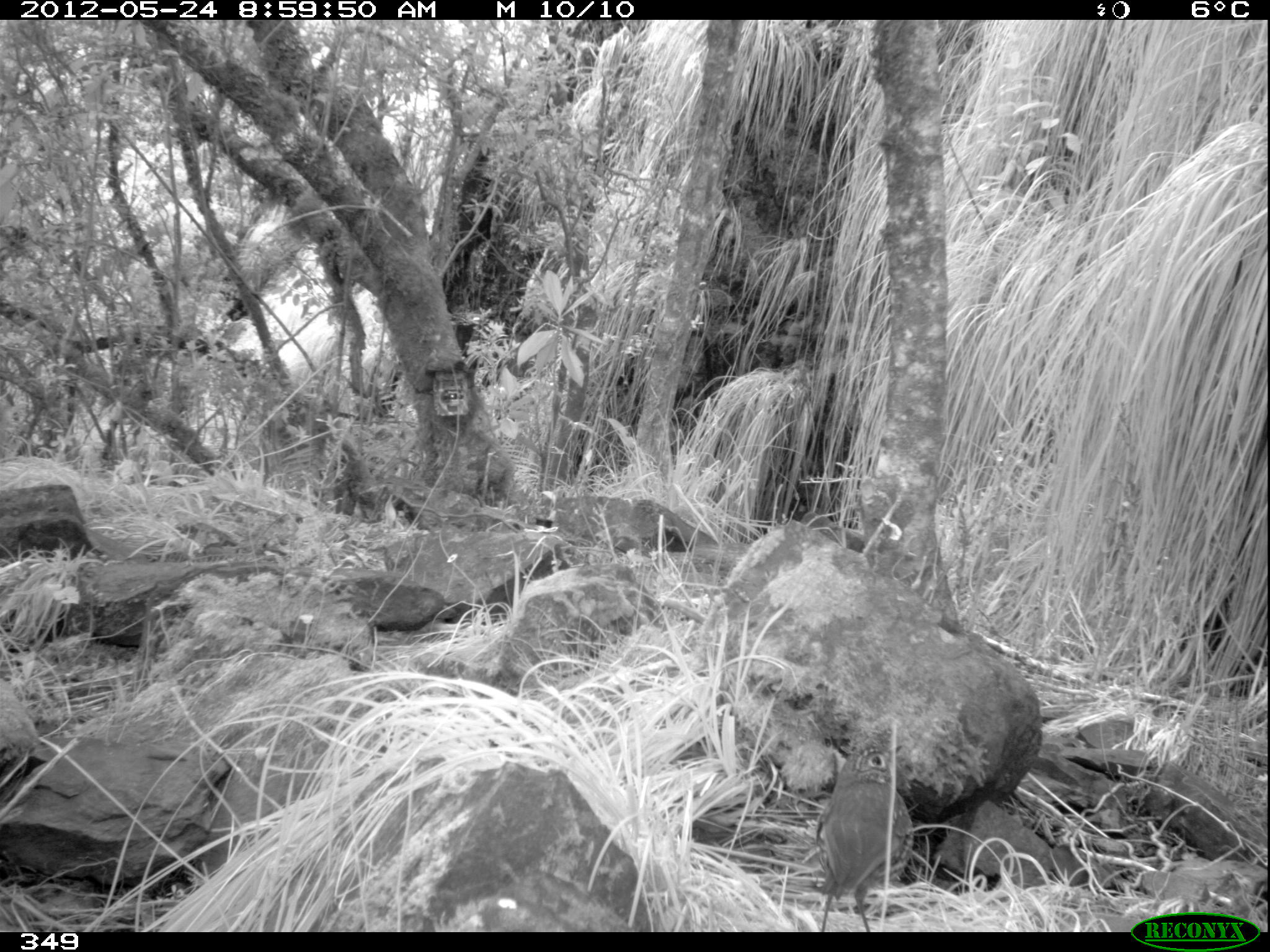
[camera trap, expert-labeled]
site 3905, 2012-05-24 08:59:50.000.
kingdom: Animalia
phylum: Chordata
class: Aves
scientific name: Aves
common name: bird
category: unknown bird